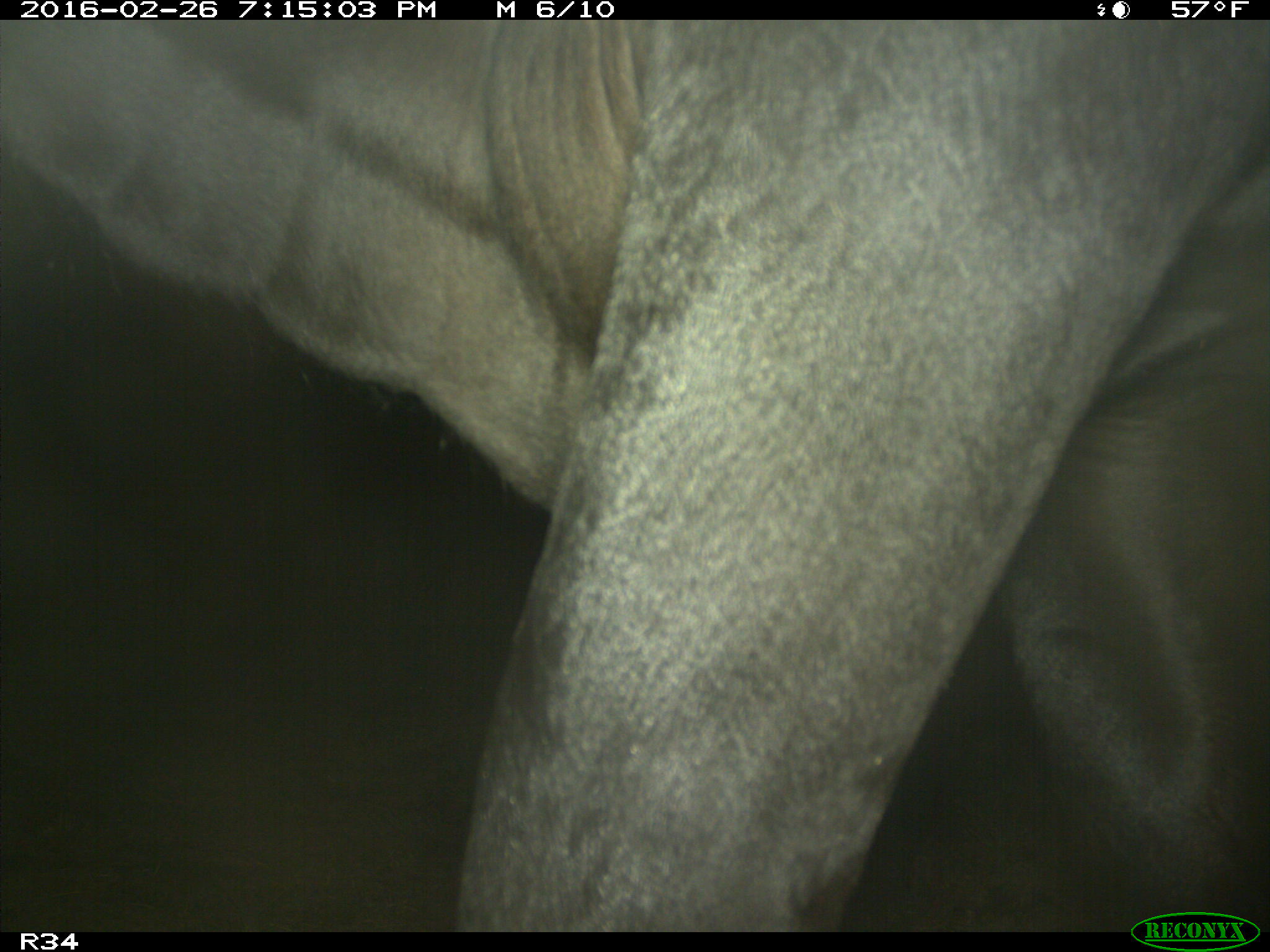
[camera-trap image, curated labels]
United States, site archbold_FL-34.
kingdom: Animalia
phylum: Chordata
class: Mammalia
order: Artiodactyla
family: Bovidae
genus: Bos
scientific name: Bos taurus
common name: domestic cow